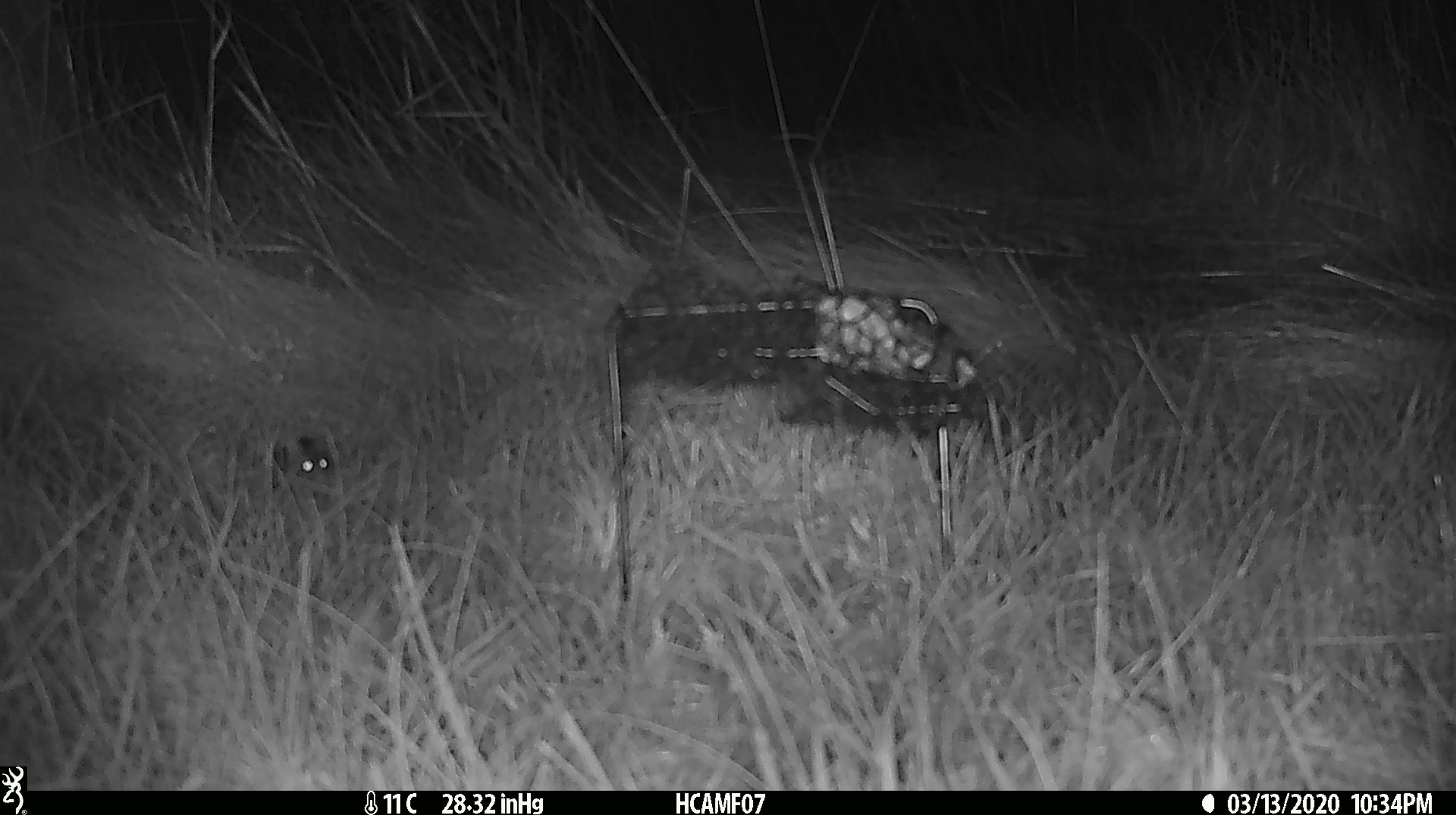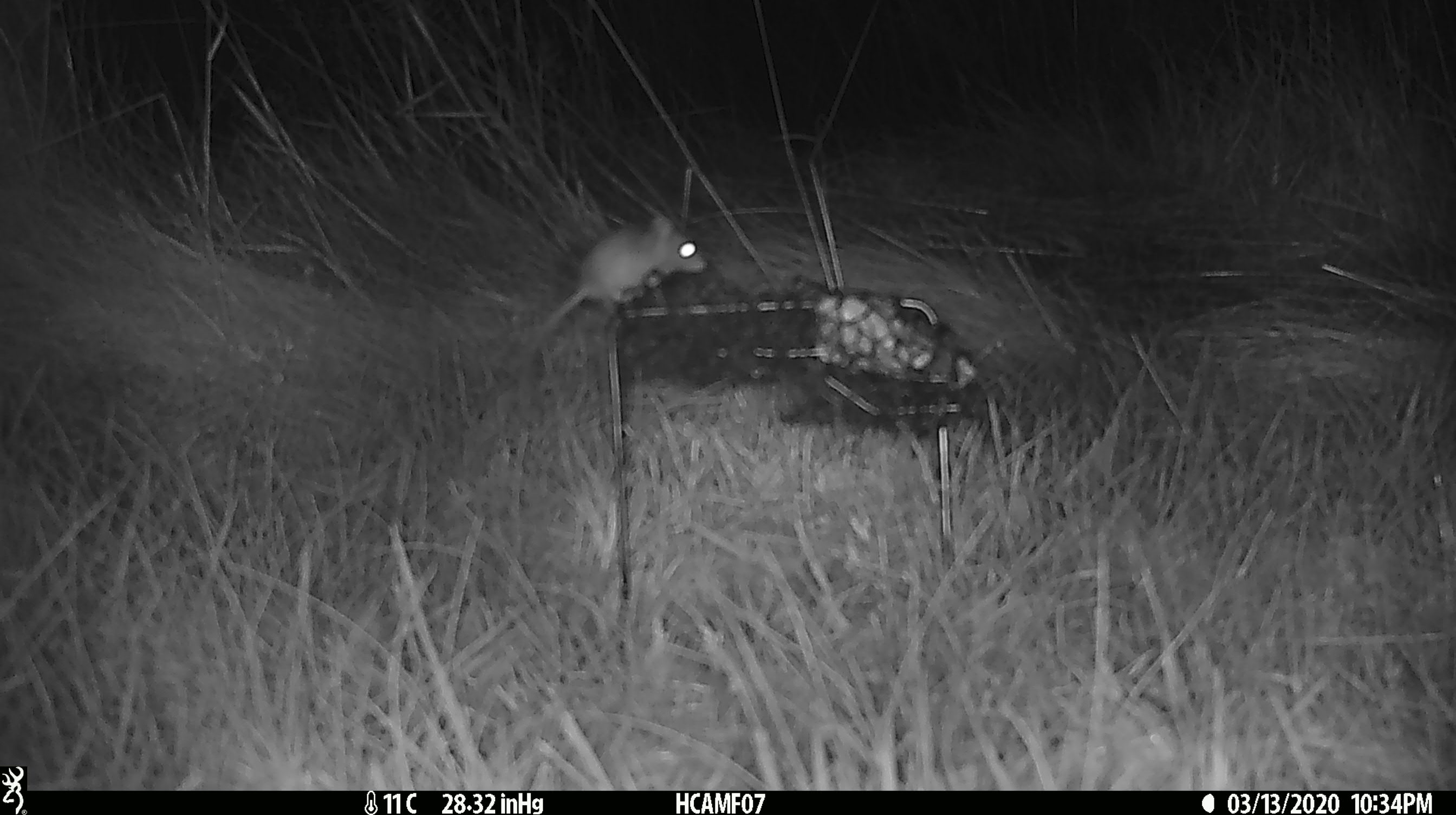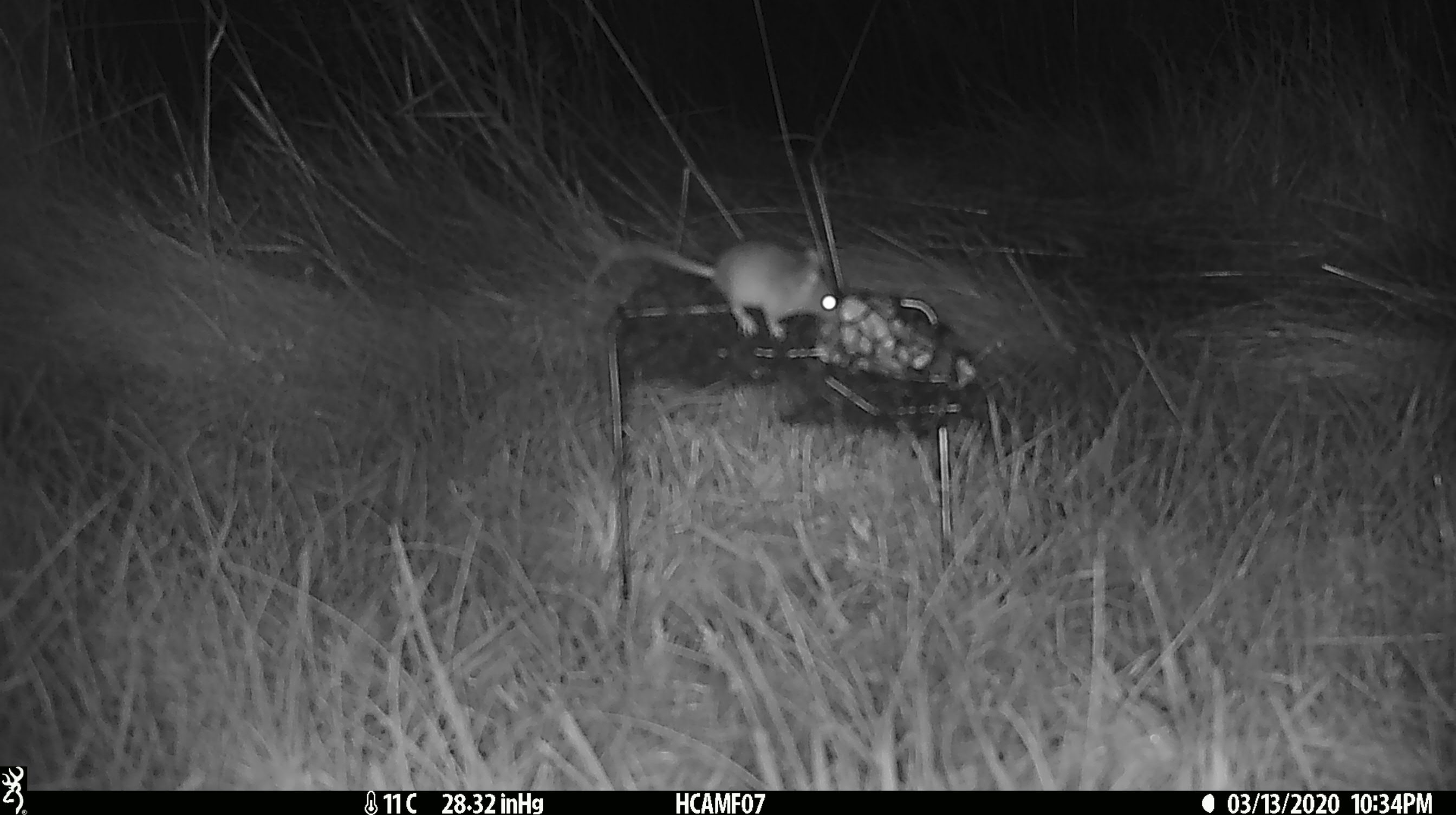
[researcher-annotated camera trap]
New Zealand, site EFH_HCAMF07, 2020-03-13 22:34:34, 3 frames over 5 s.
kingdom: Animalia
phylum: Chordata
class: Mammalia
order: Rodentia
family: Muridae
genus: Mus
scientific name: Mus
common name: mouse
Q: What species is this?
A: Mouse (Mus).